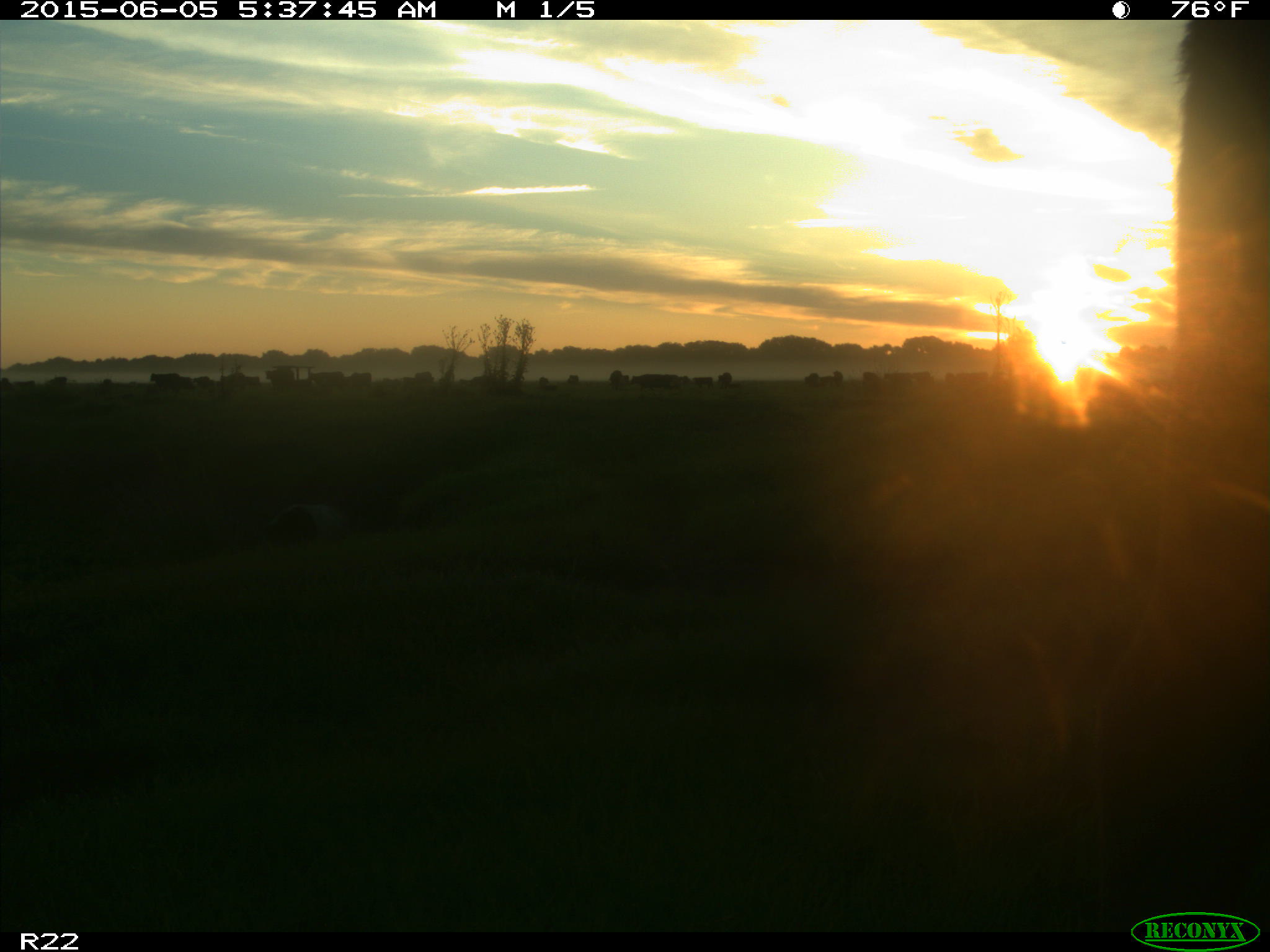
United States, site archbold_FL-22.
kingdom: Animalia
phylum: Chordata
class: Mammalia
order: Artiodactyla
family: Bovidae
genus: Bos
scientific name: Bos taurus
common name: domestic cow